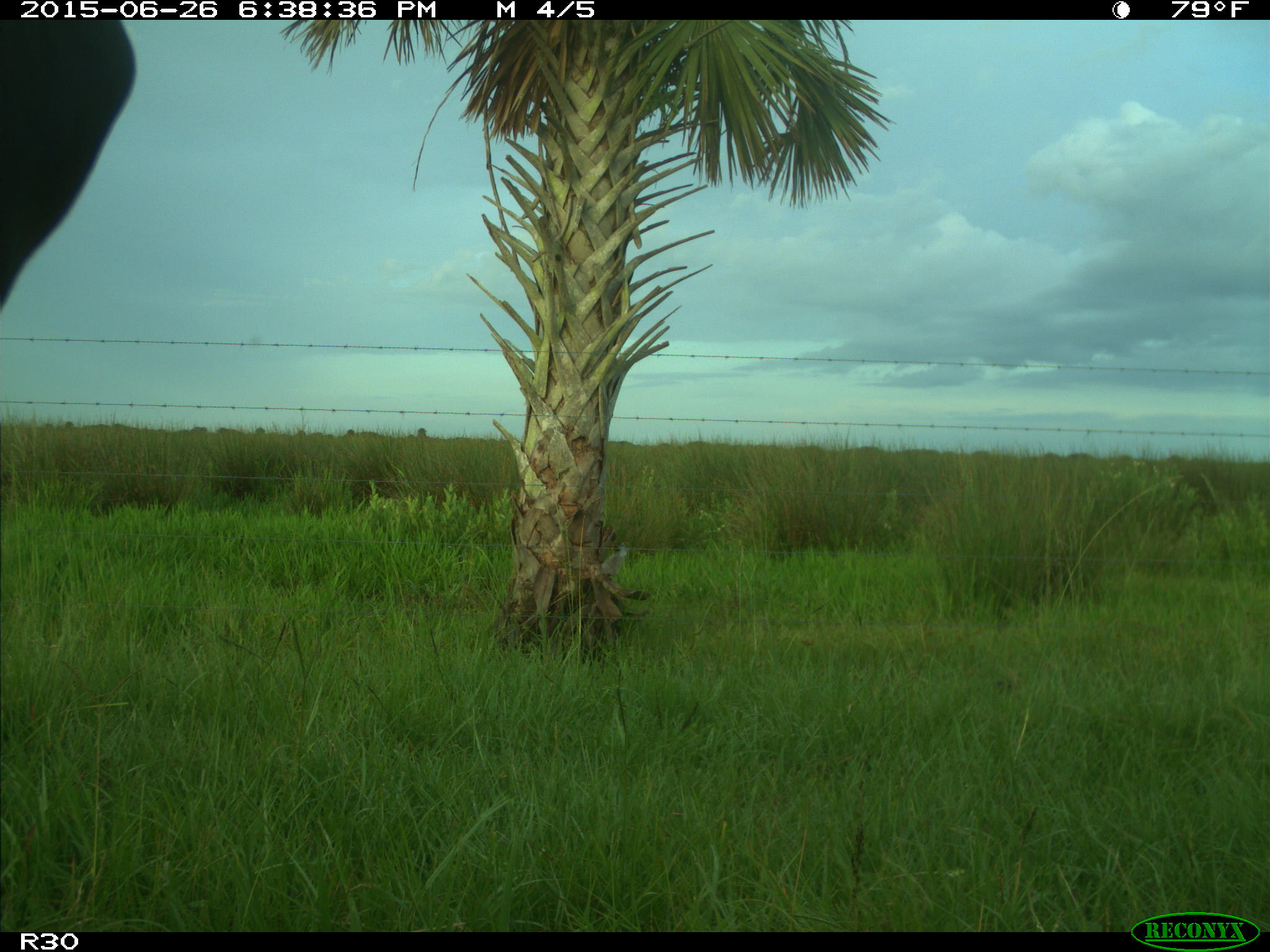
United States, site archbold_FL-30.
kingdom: Animalia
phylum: Chordata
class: Mammalia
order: Artiodactyla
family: Bovidae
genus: Bos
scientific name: Bos taurus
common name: domestic cow